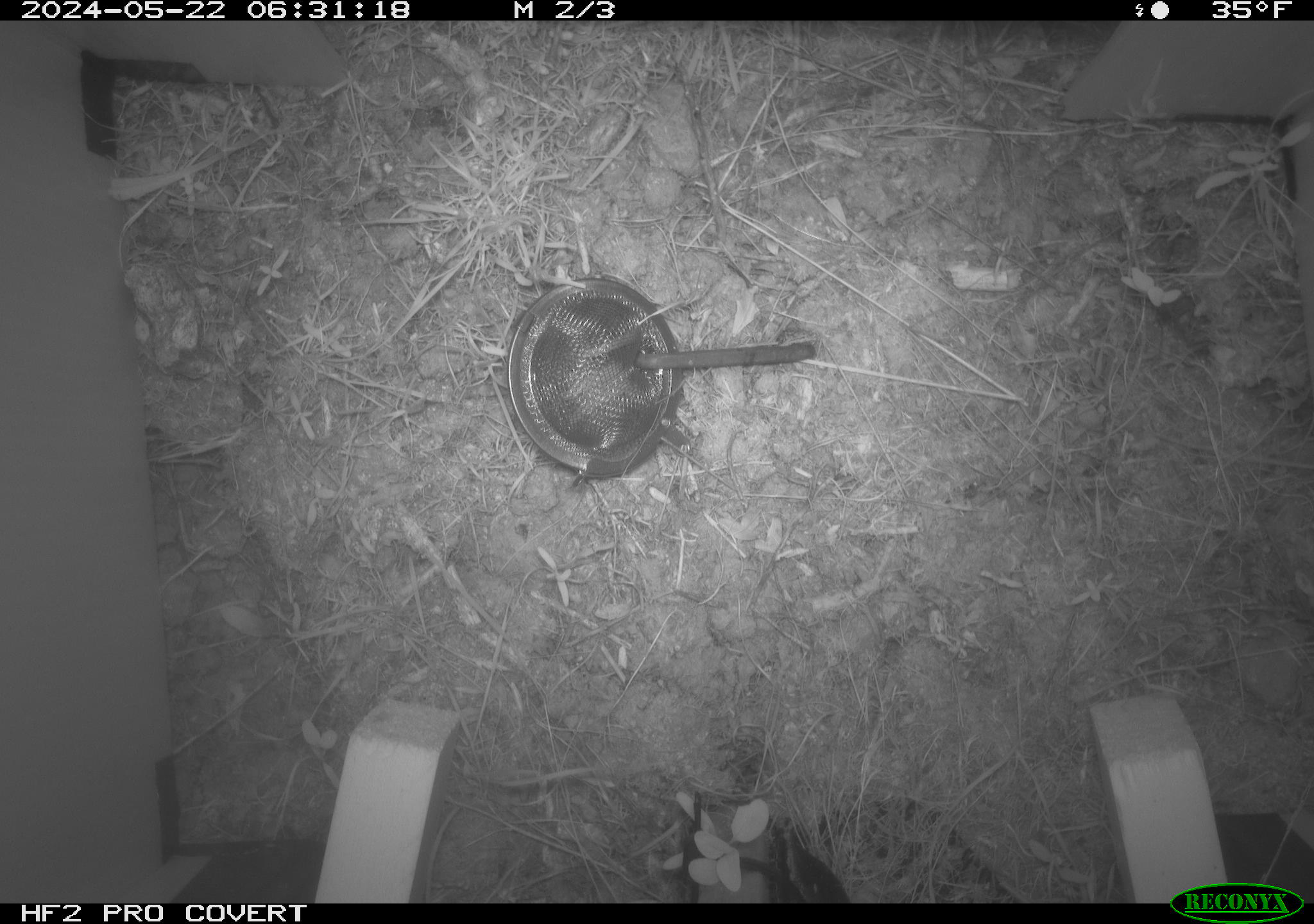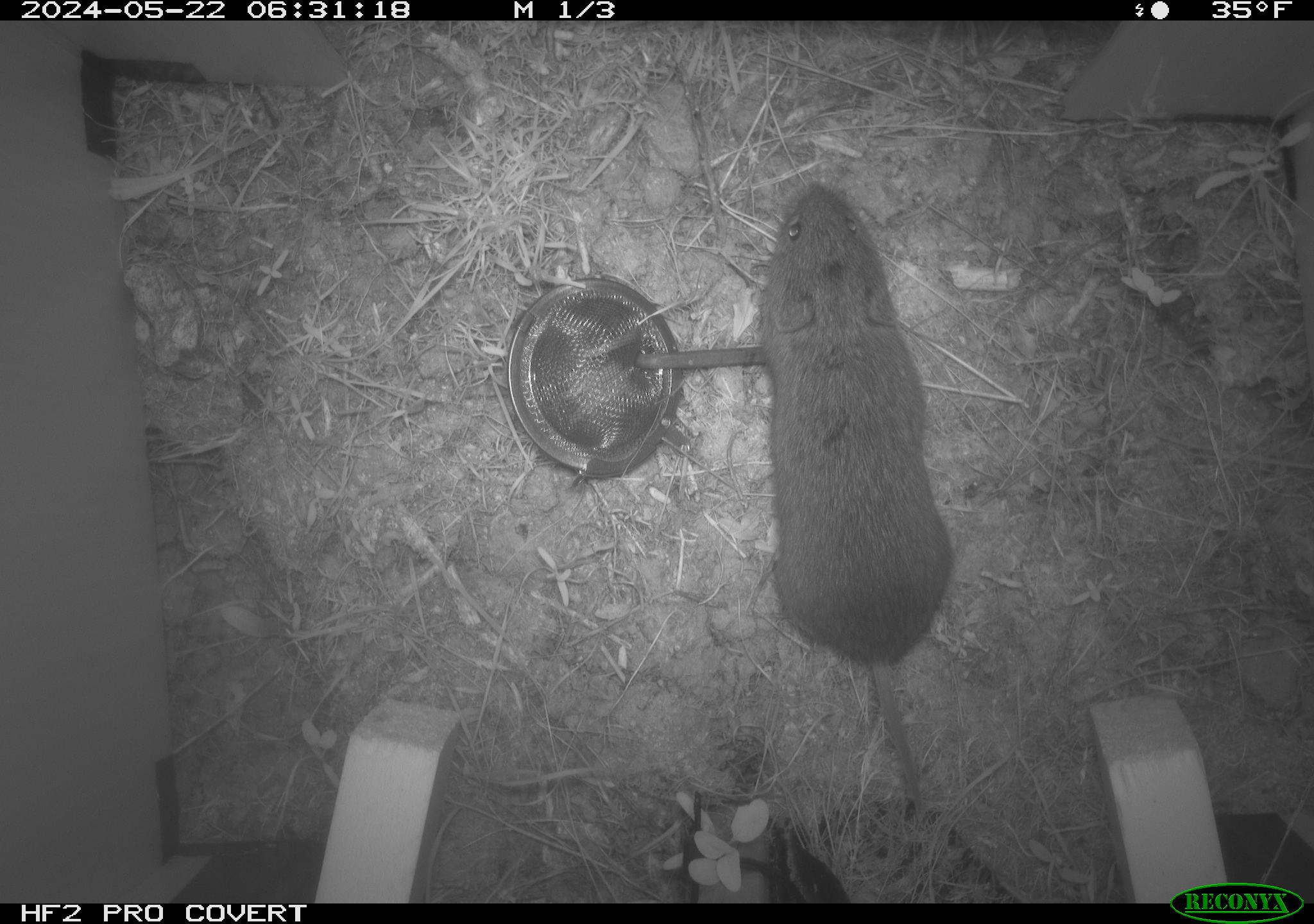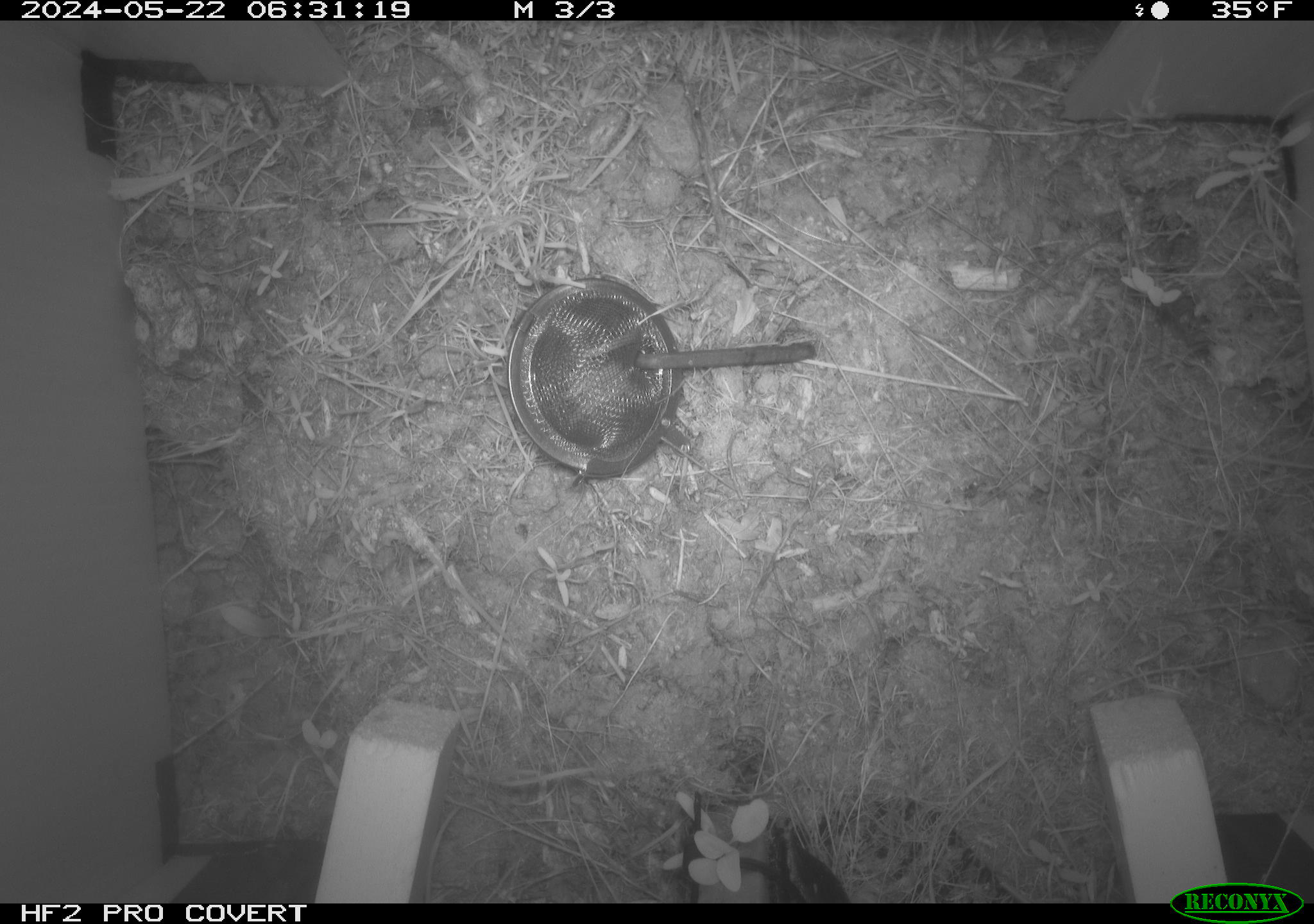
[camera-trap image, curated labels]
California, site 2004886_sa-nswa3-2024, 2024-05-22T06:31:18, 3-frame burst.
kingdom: Animalia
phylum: Chordata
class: Mammalia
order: Rodentia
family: Cricetidae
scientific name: Arvicolinae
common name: voles, lemmings, and muskrats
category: arvicolinae subfamily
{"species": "arvicolinae subfamily (voles, lemmings, and muskrats) (Arvicolinae)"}